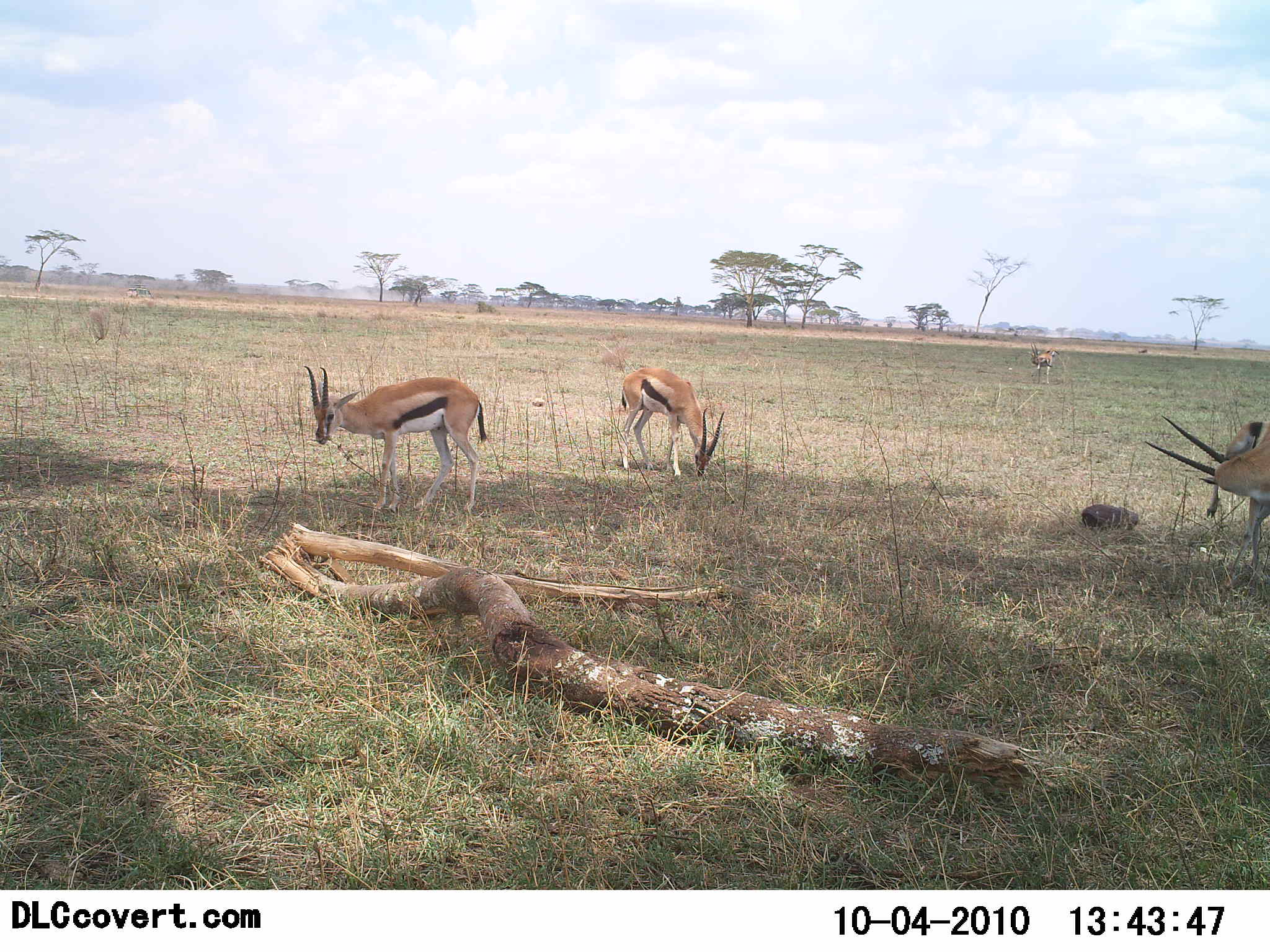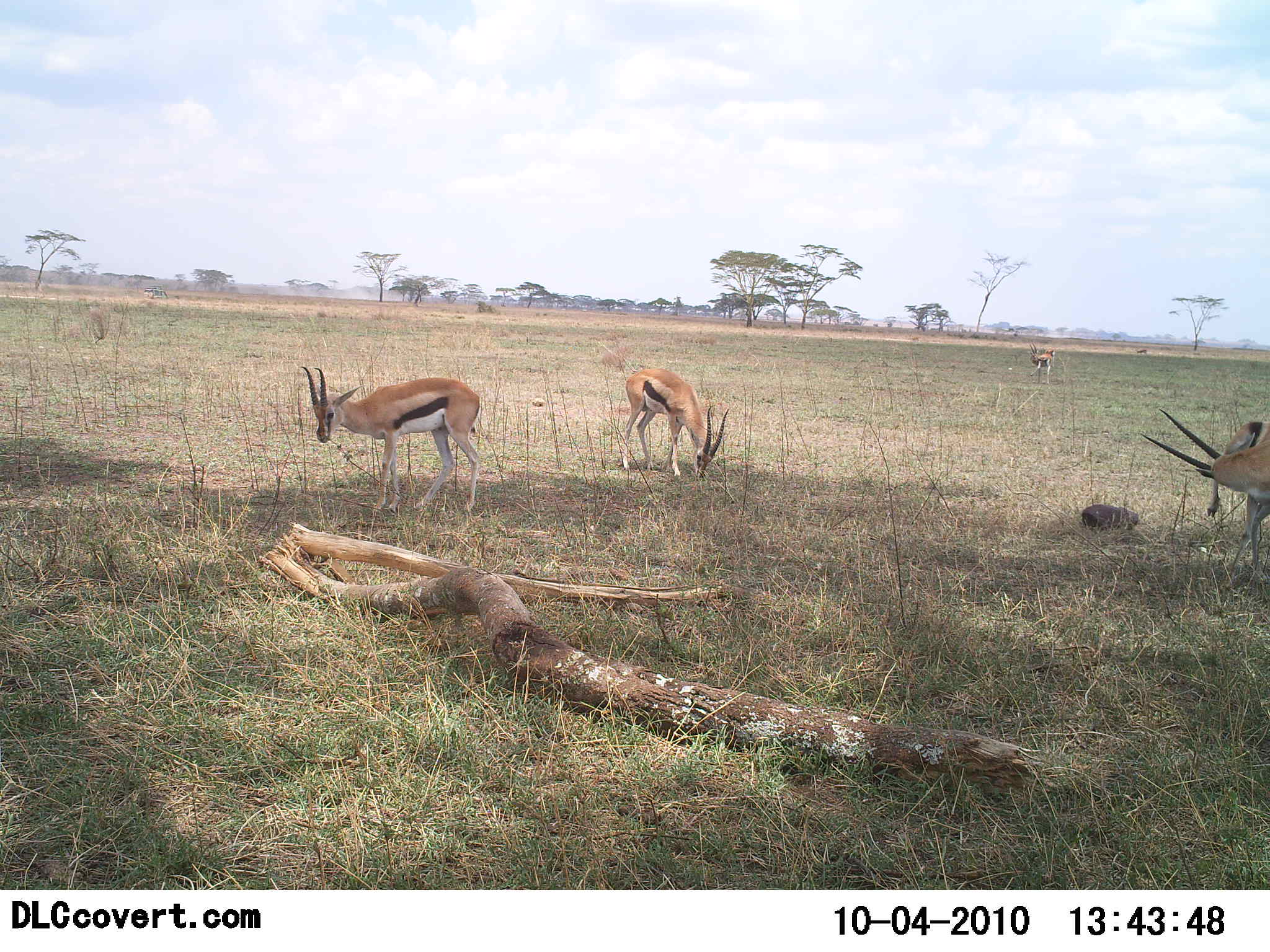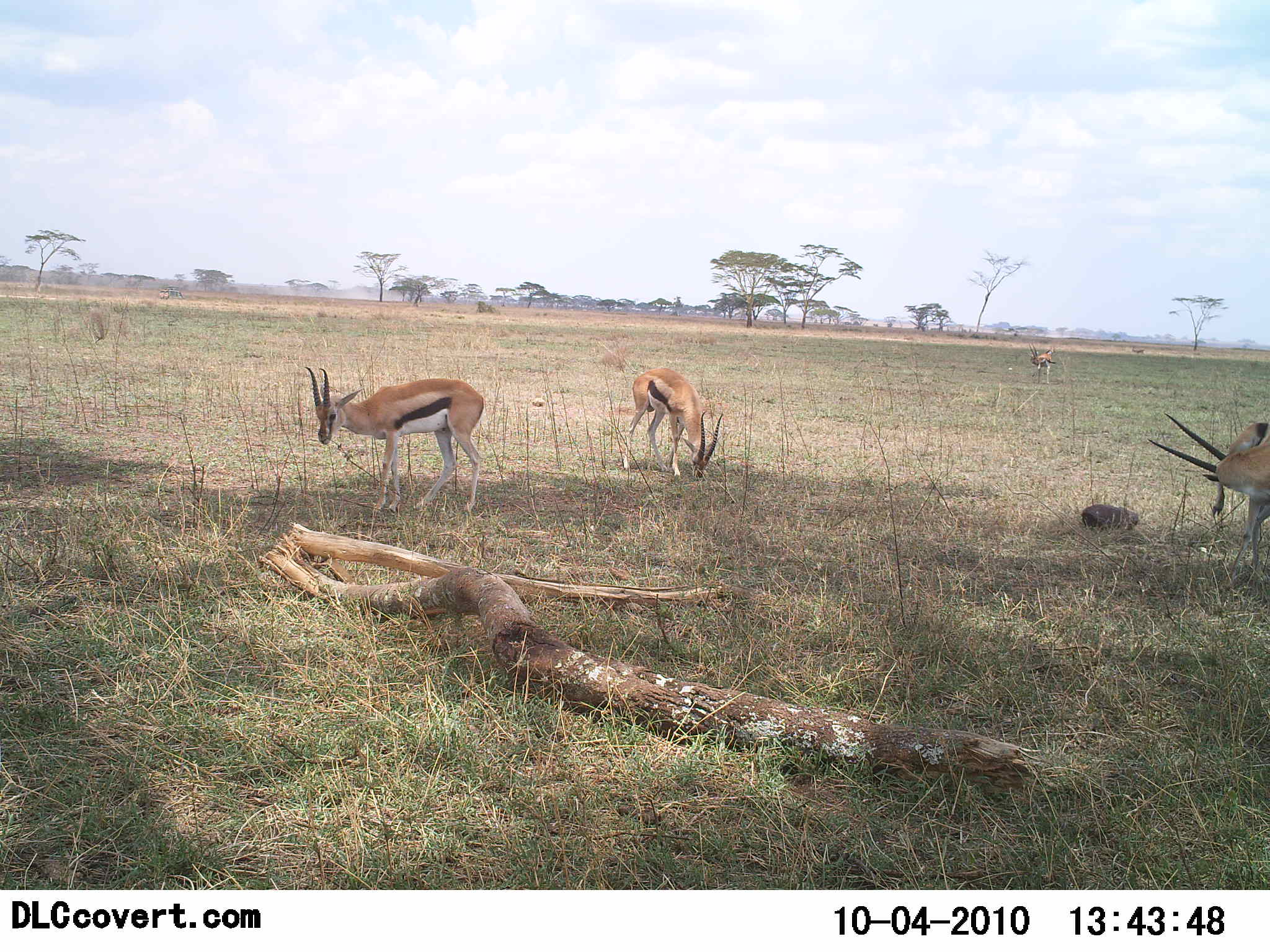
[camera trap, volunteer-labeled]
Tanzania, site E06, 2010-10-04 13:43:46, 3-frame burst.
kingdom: Animalia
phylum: Chordata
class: Mammalia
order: Artiodactyla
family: Bovidae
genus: Eudorcas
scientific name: Eudorcas thomsonii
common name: thomson's gazelle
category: gazellethomsons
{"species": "gazellethomsons (thomson's gazelle) (Eudorcas thomsonii)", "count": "4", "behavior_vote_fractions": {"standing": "70%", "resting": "0%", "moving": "11%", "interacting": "0%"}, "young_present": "0%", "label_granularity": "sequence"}